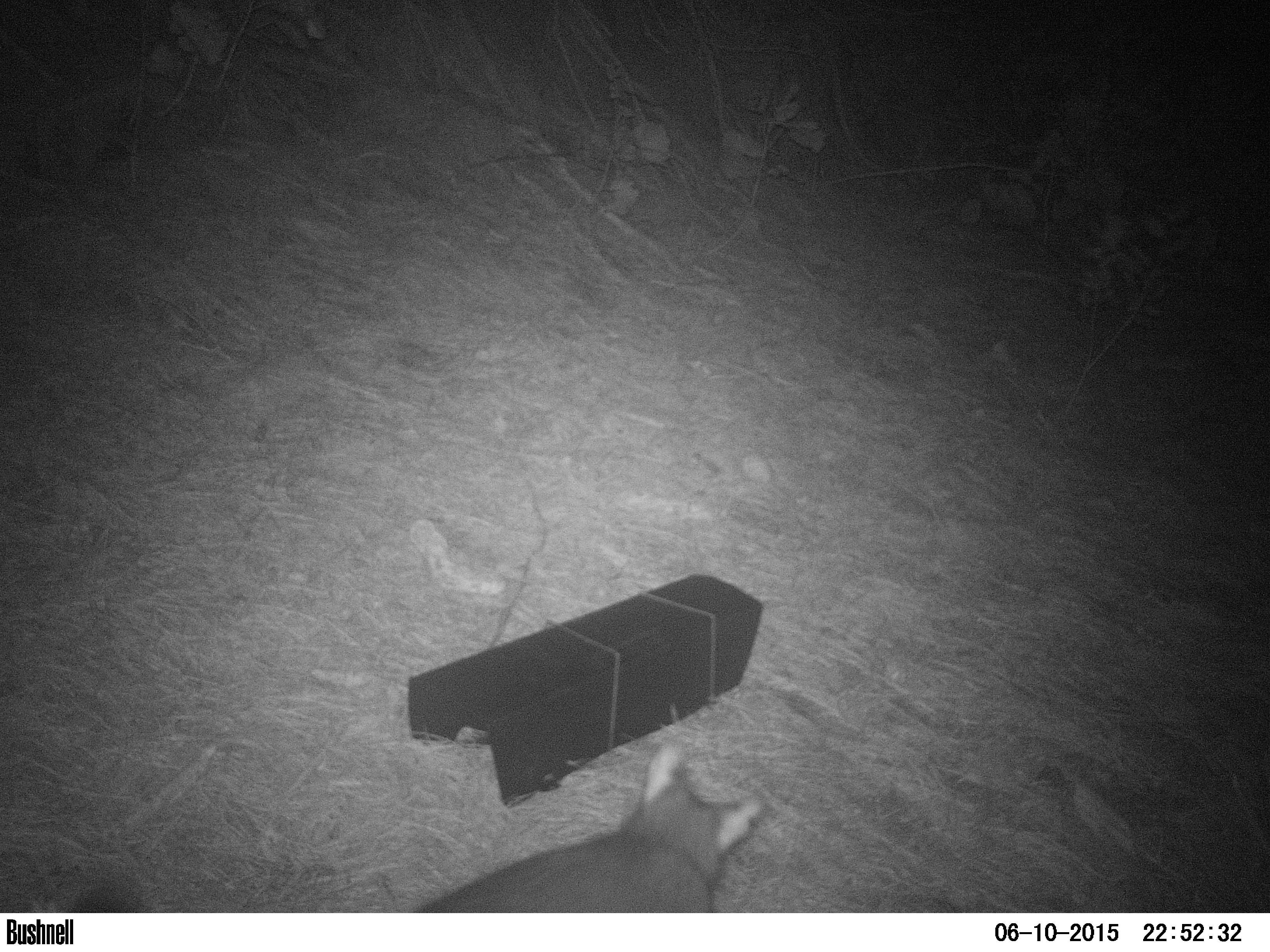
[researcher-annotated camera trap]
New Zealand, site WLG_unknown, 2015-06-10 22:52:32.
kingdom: Animalia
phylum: Chordata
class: Mammalia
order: Diprotodontia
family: Phalangeridae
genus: Trichosurus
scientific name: Trichosurus vulpecula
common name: common brushtail possum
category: possum